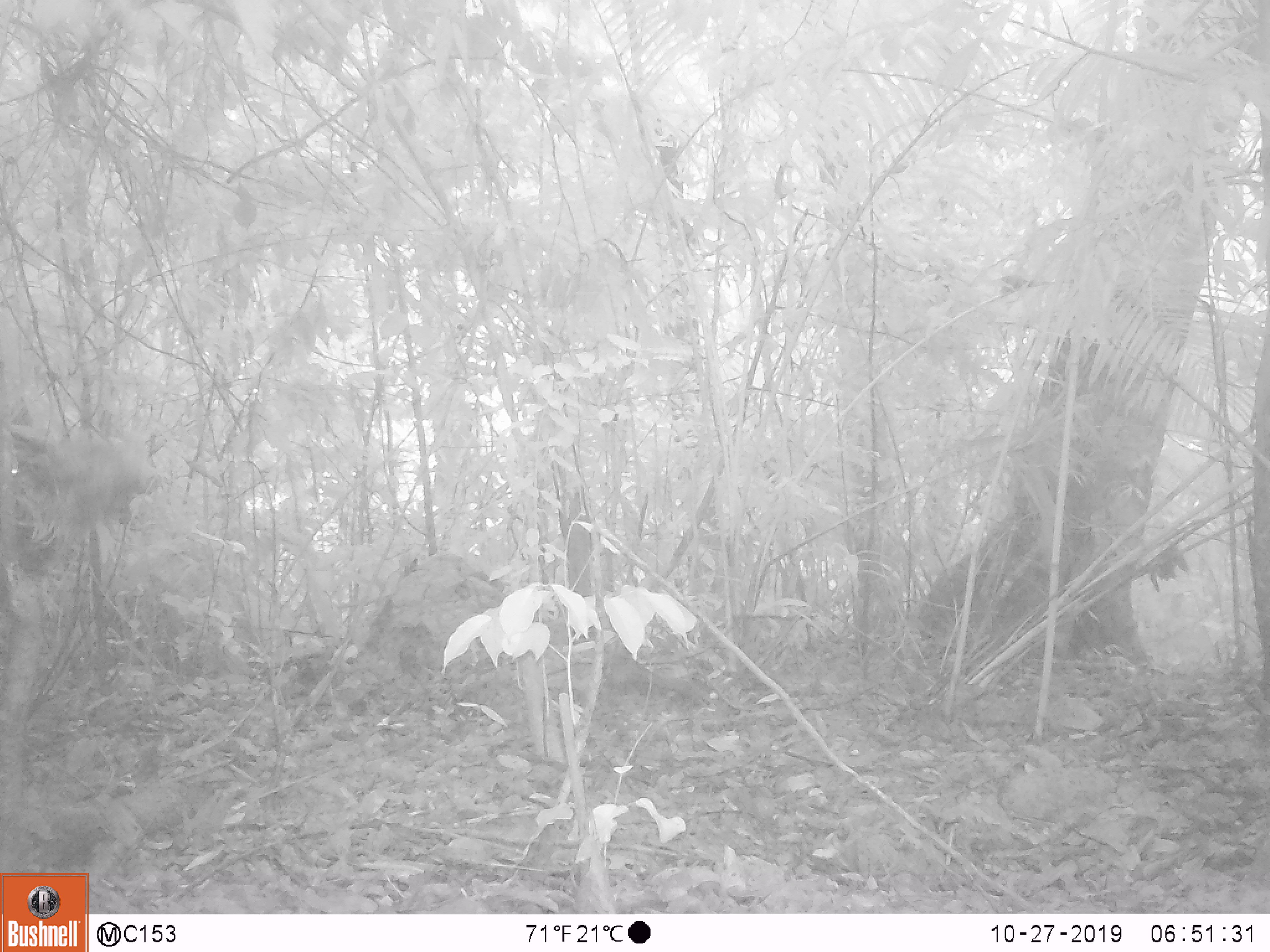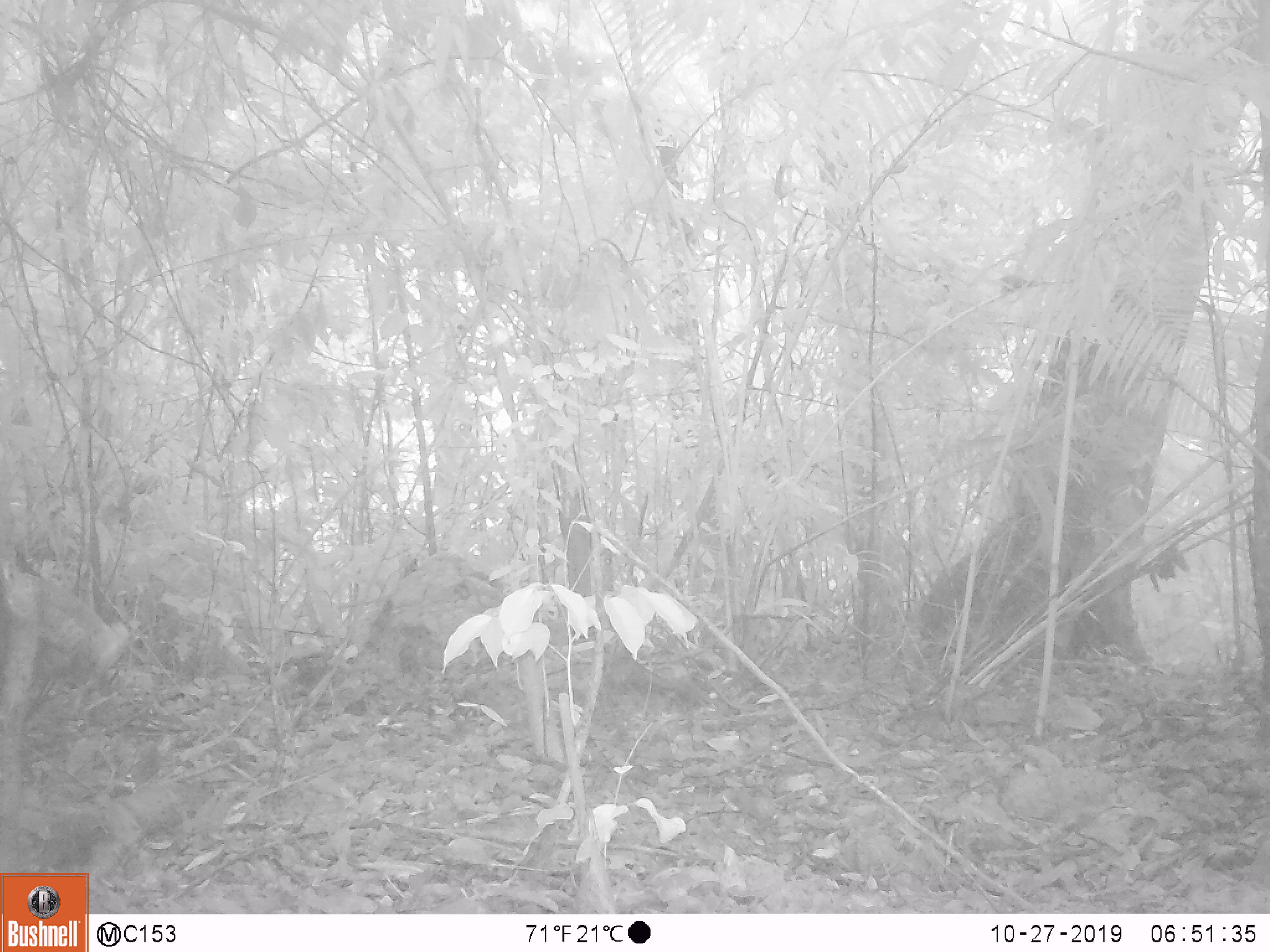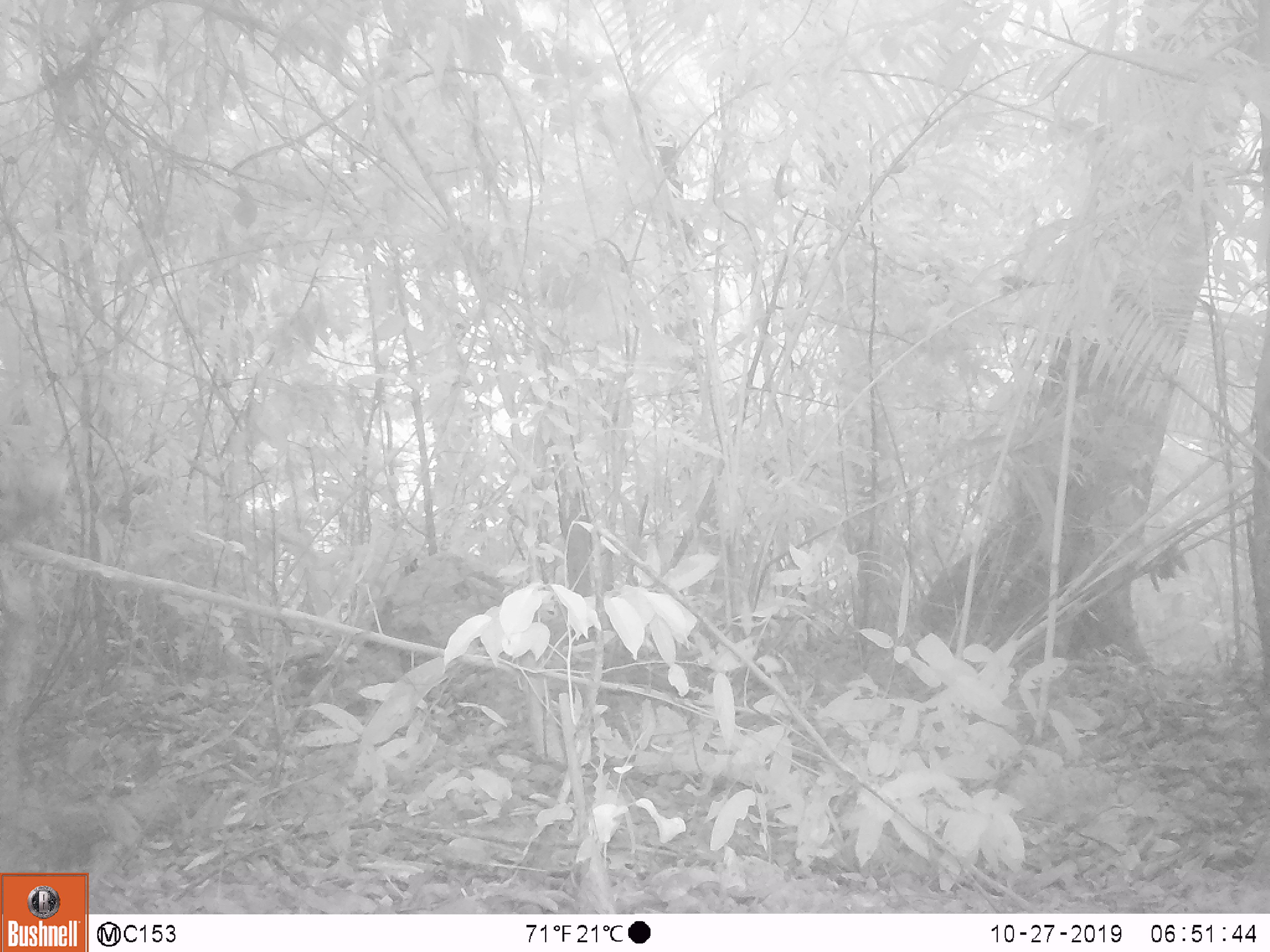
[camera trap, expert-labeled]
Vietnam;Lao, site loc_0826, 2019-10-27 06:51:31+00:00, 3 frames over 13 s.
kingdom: Animalia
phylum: Chordata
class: Mammalia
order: Artiodactyla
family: Suidae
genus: Sus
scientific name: Sus scrofa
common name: eurasian wild pig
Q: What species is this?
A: Eurasian wild pig (Sus scrofa).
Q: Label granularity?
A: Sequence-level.